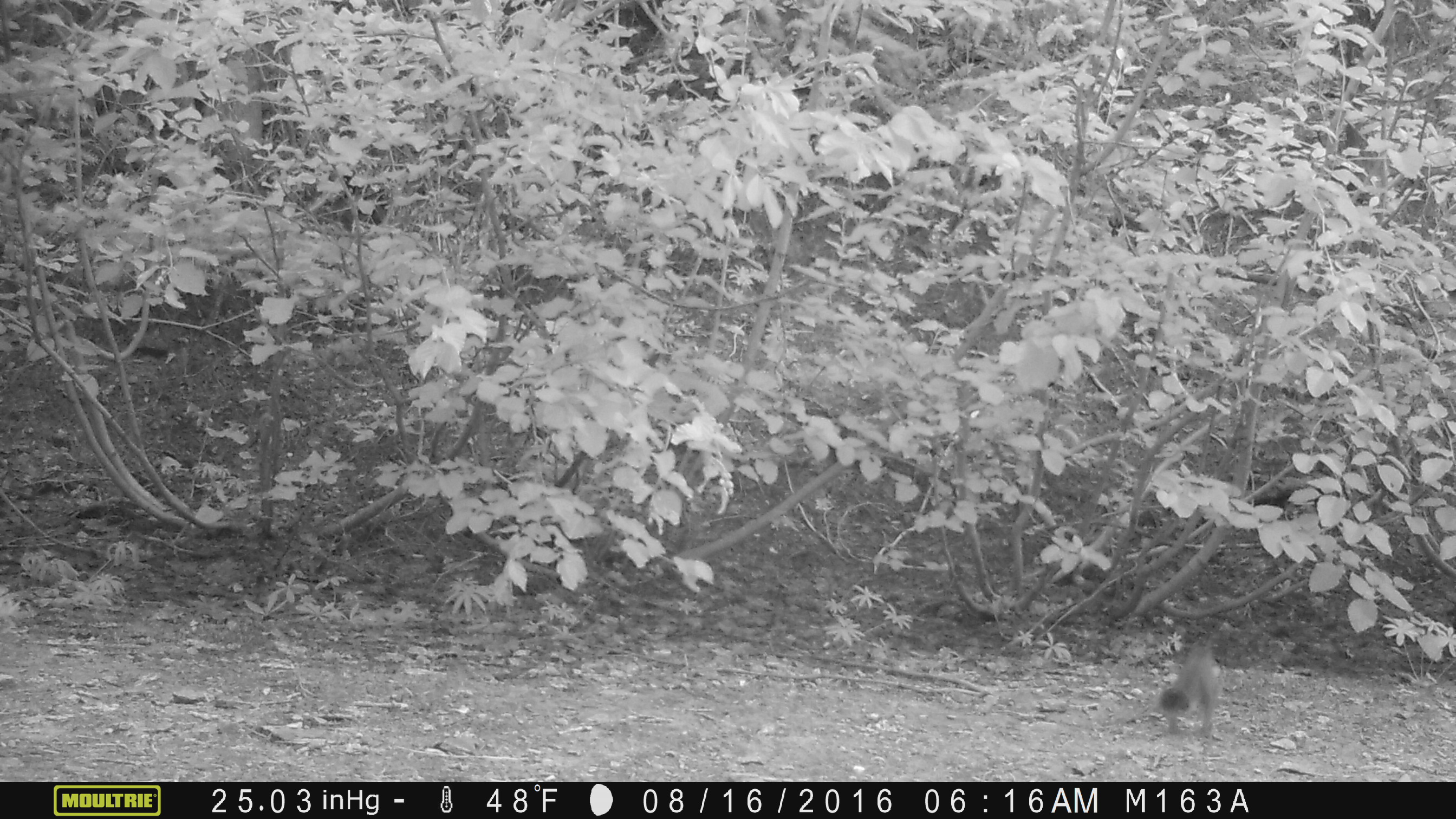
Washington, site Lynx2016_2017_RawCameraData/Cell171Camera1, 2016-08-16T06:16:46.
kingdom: Animalia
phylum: Chordata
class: Mammalia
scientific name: Mammalia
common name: small mammal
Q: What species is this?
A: Small mammal (Mammalia).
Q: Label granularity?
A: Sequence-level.